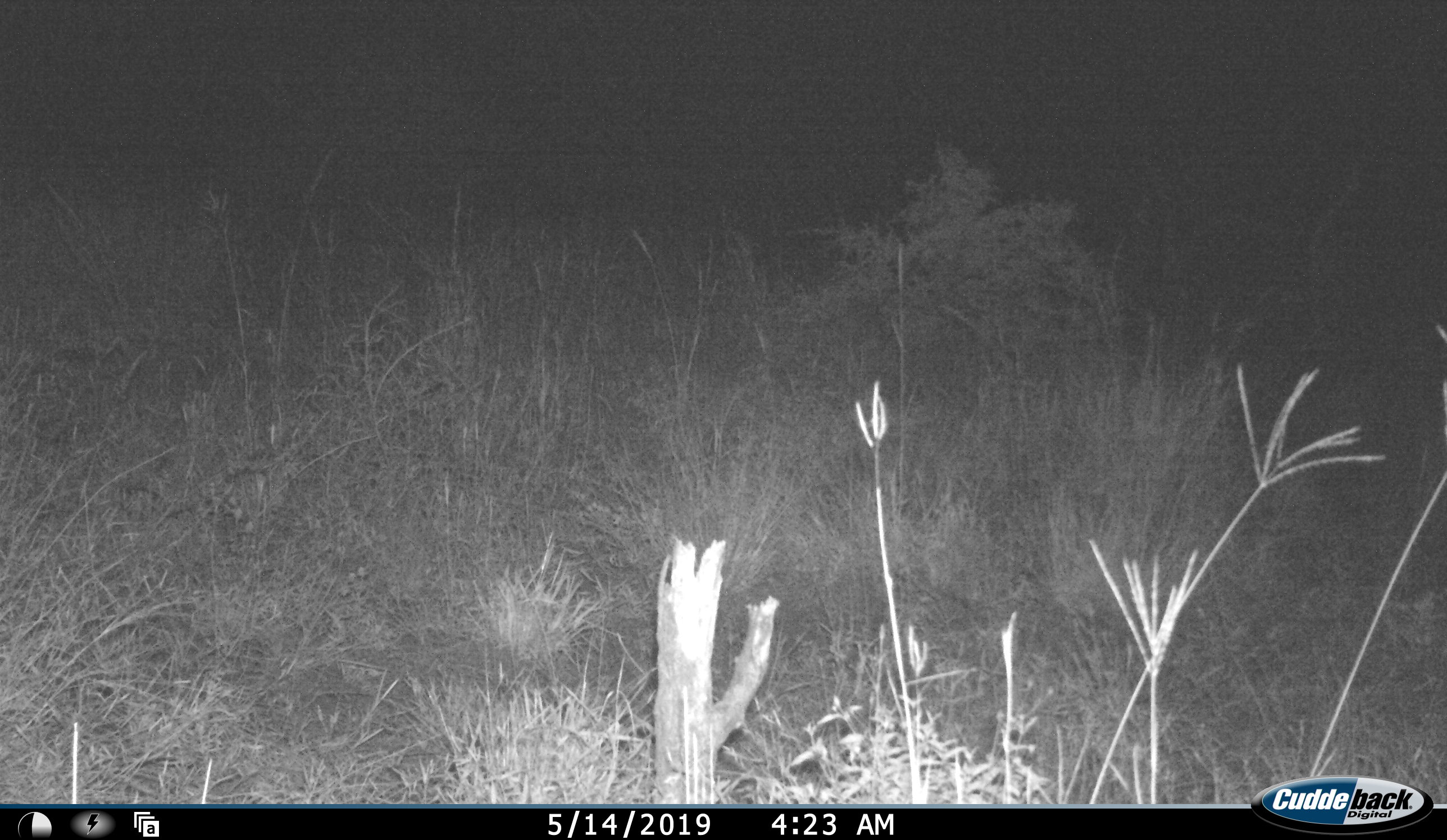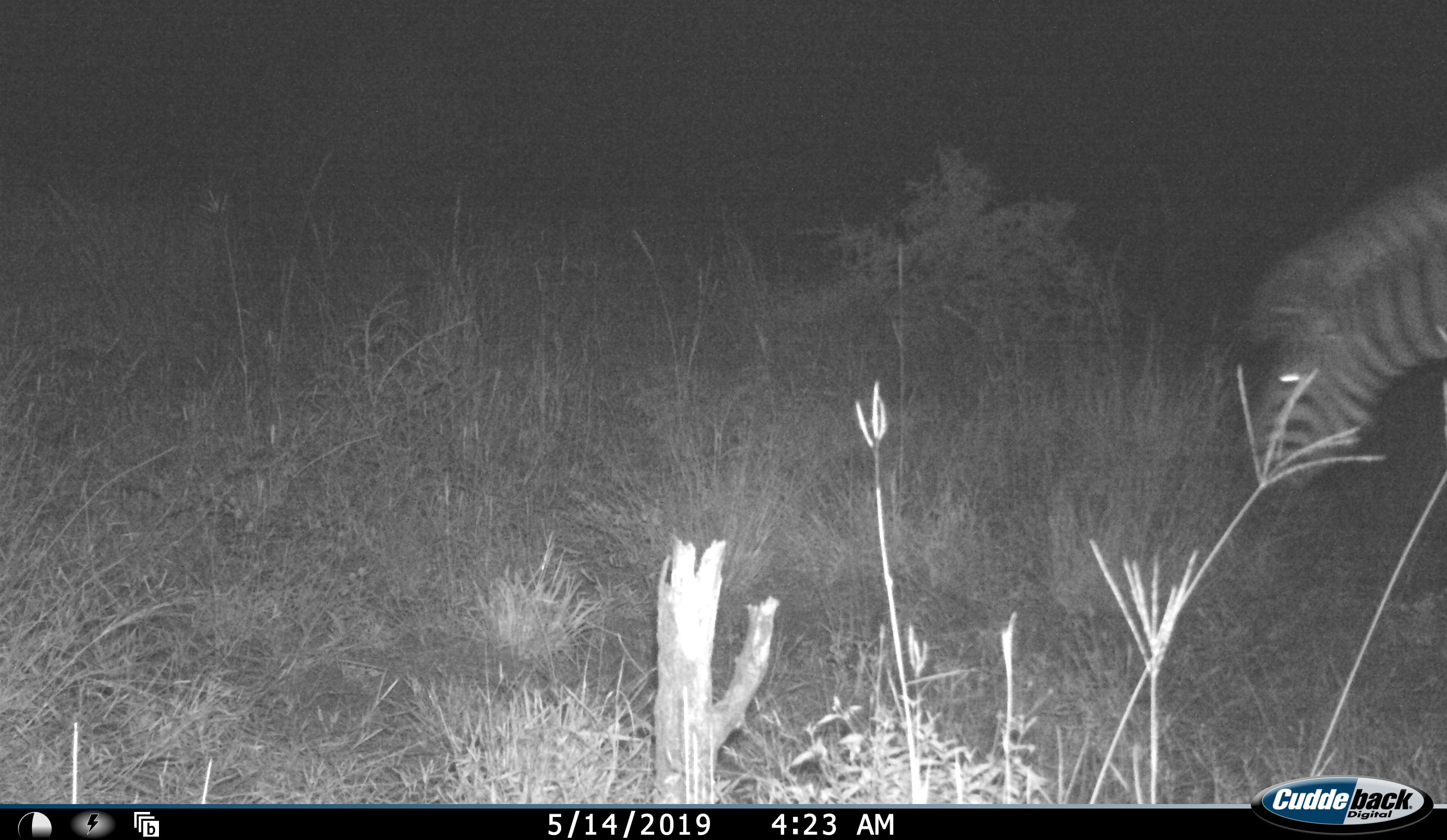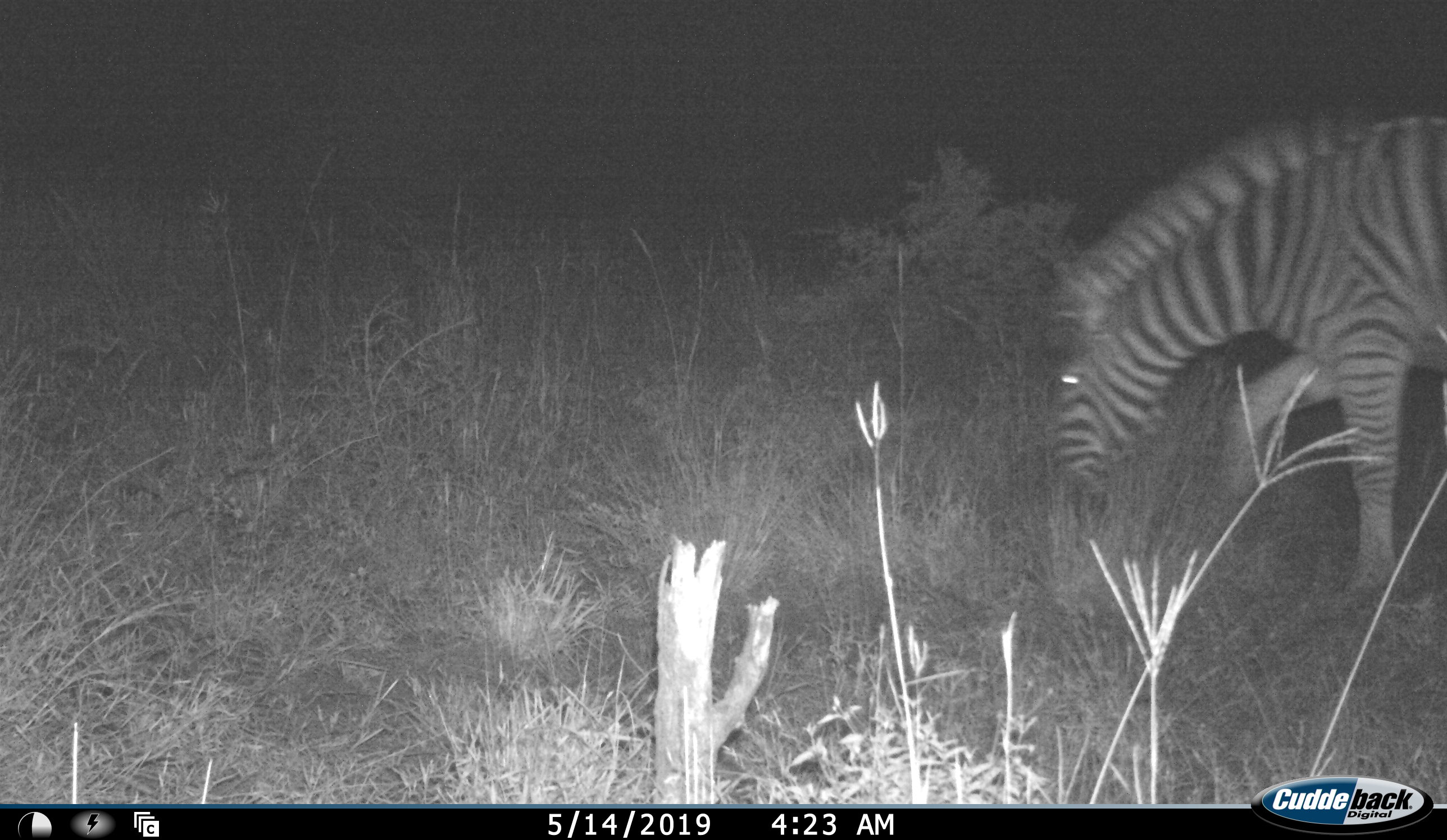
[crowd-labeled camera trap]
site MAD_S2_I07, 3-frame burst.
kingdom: Animalia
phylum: Chordata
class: Mammalia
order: Perissodactyla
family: Equidae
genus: Equus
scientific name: Equus quagga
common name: plains zebra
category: zebraplains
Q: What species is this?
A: Zebraplains (plains zebra) (Equus quagga).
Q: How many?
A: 1.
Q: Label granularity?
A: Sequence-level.